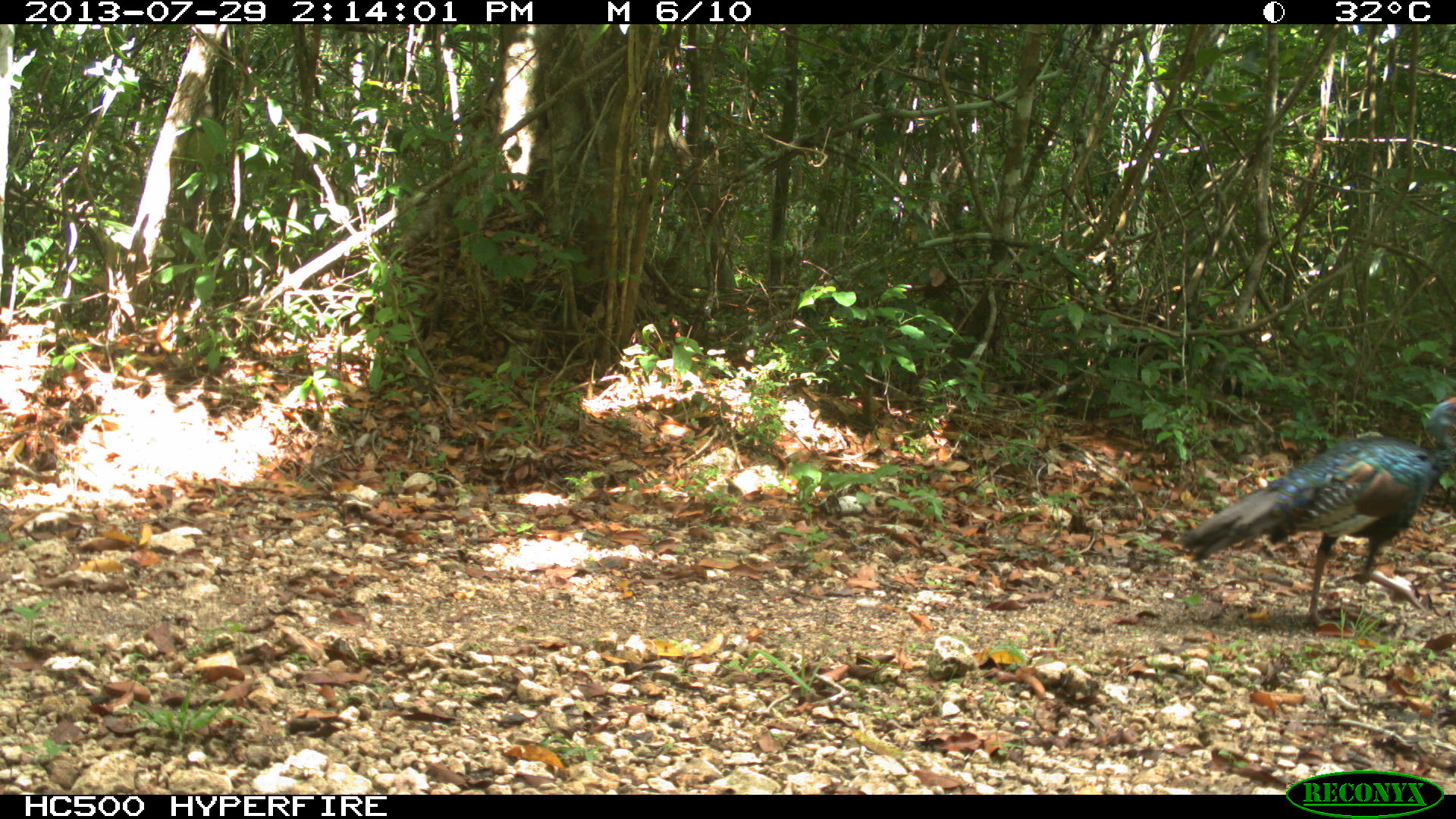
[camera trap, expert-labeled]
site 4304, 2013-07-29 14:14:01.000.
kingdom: Animalia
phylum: Chordata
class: Aves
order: Galliformes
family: Phasianidae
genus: Meleagris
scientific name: Meleagris ocellata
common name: ocellated turkey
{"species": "Meleagris ocellata (ocellated turkey)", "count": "1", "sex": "male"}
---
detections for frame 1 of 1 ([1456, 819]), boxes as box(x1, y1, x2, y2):
meleagris ocellata: box(1179, 395, 1456, 629)